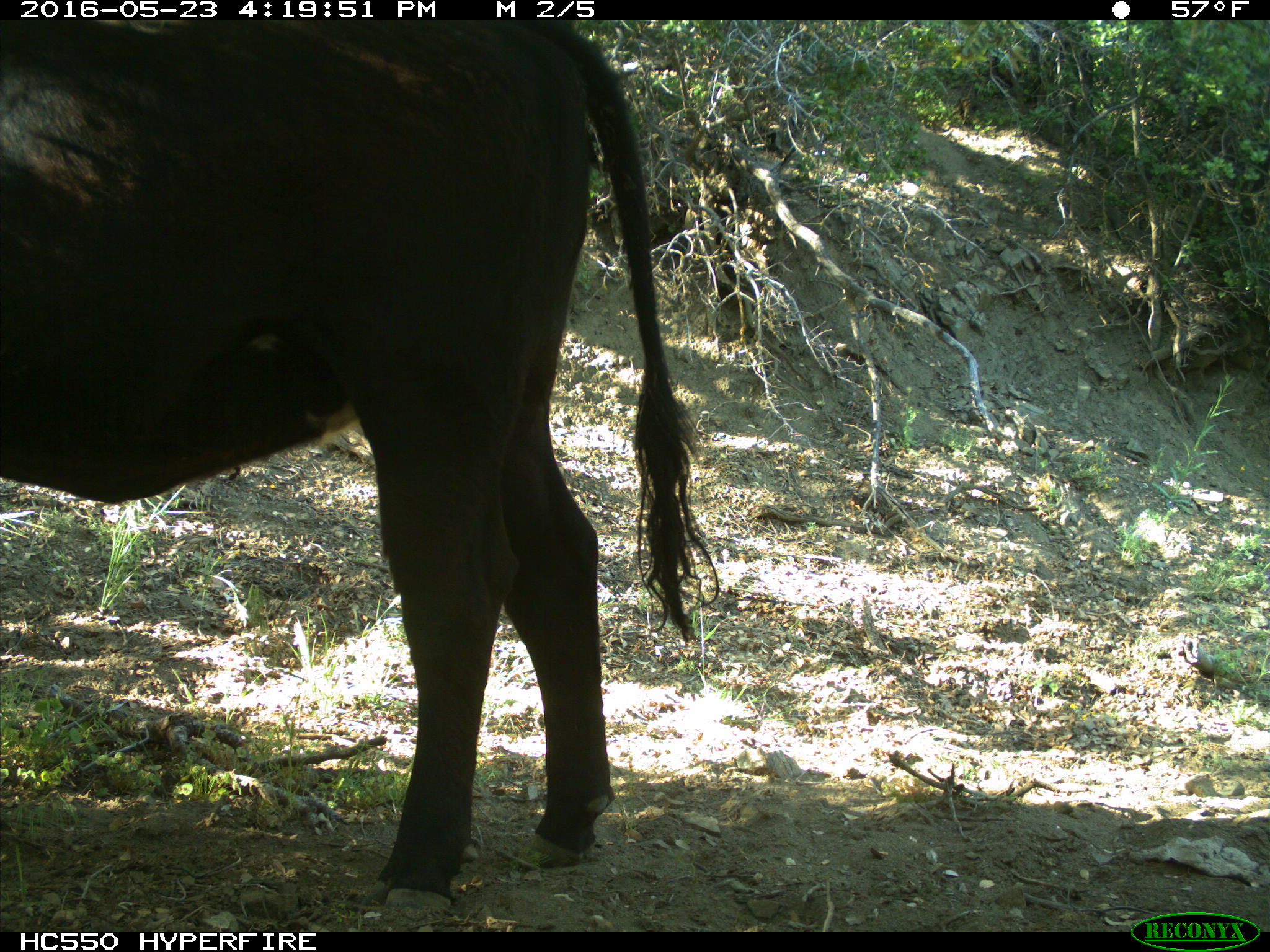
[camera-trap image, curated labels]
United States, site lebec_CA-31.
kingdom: Animalia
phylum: Chordata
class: Mammalia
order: Artiodactyla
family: Bovidae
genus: Bos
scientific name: Bos taurus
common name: domestic cow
Bos taurus (domestic cow).